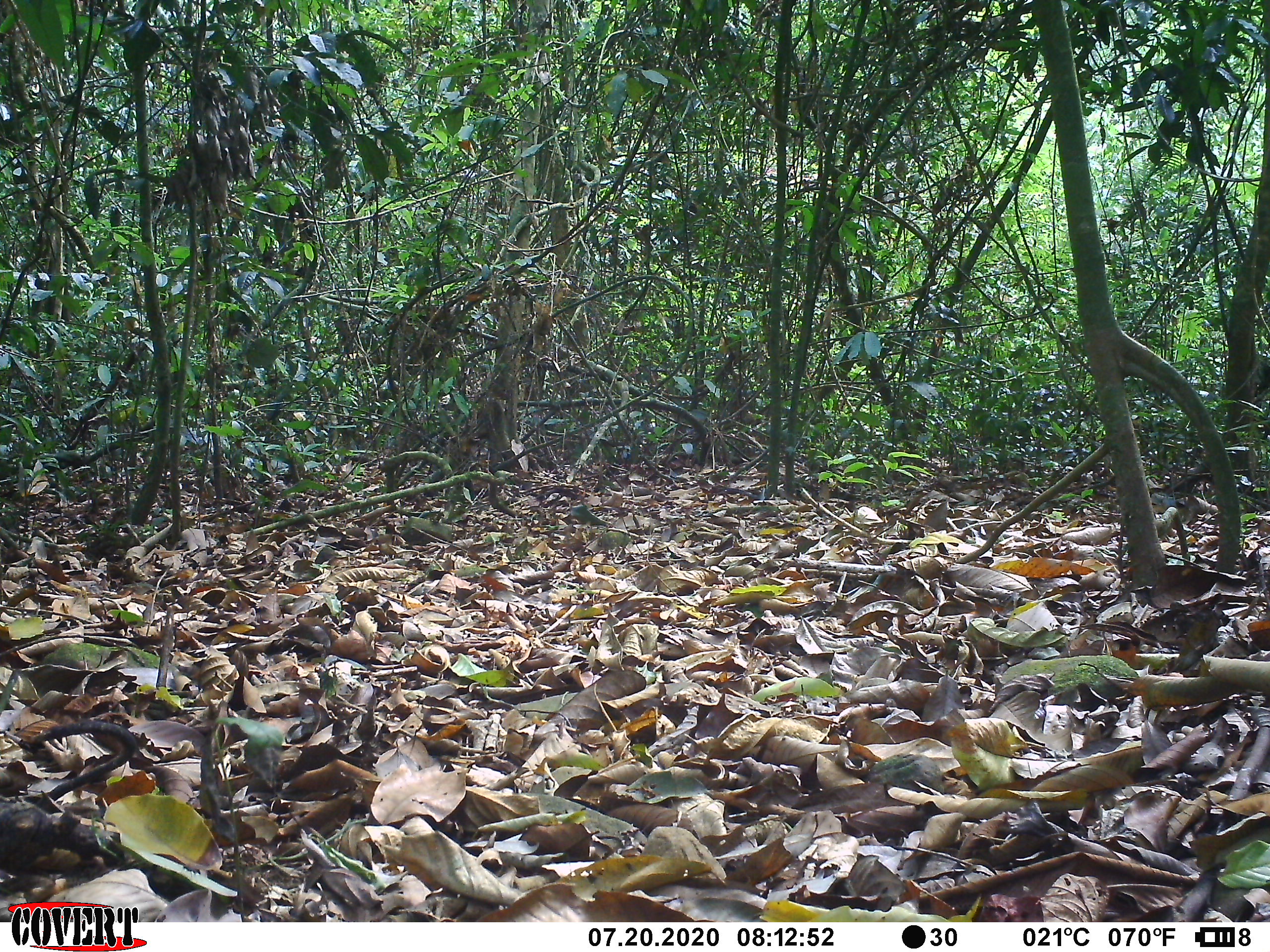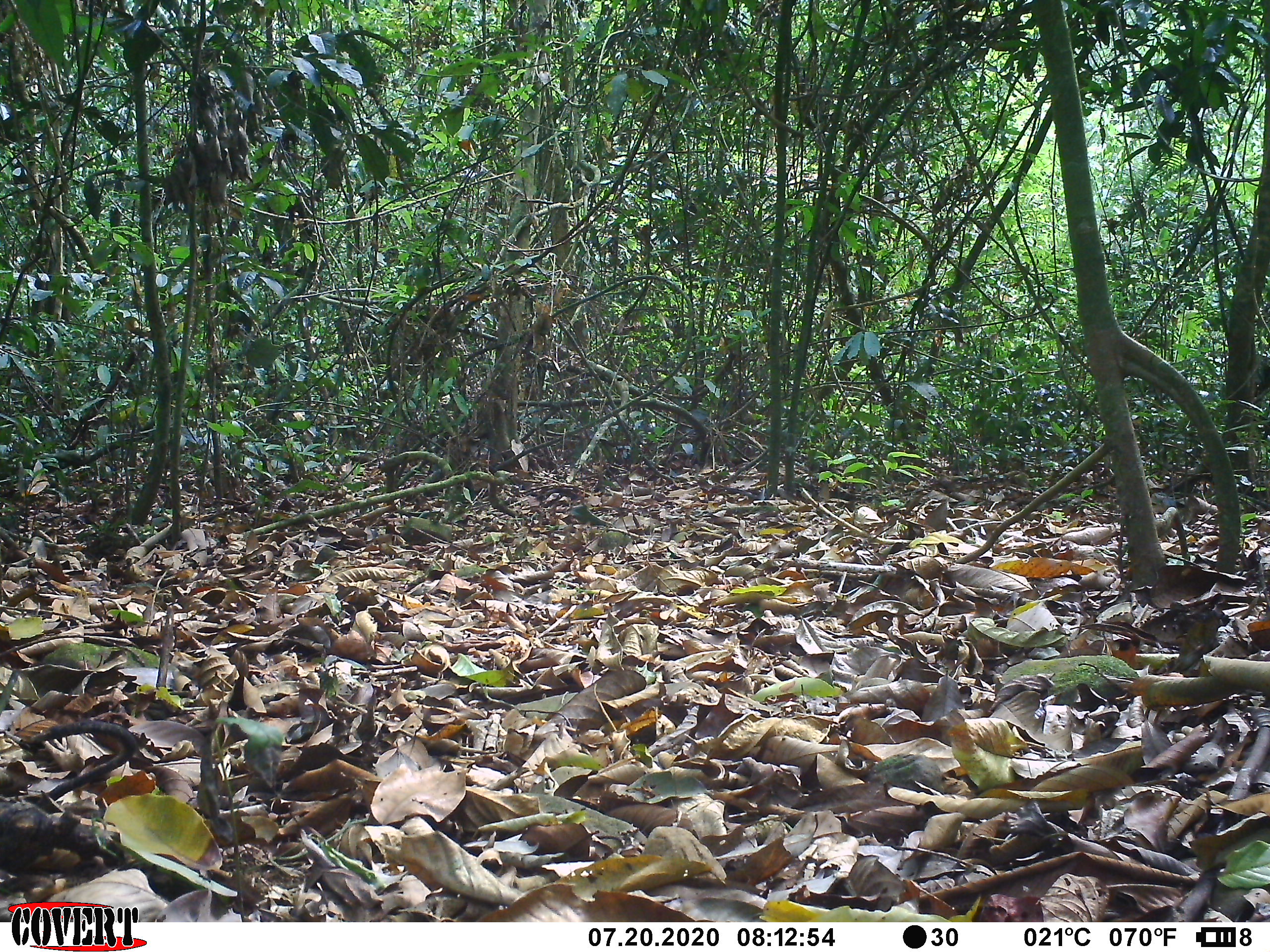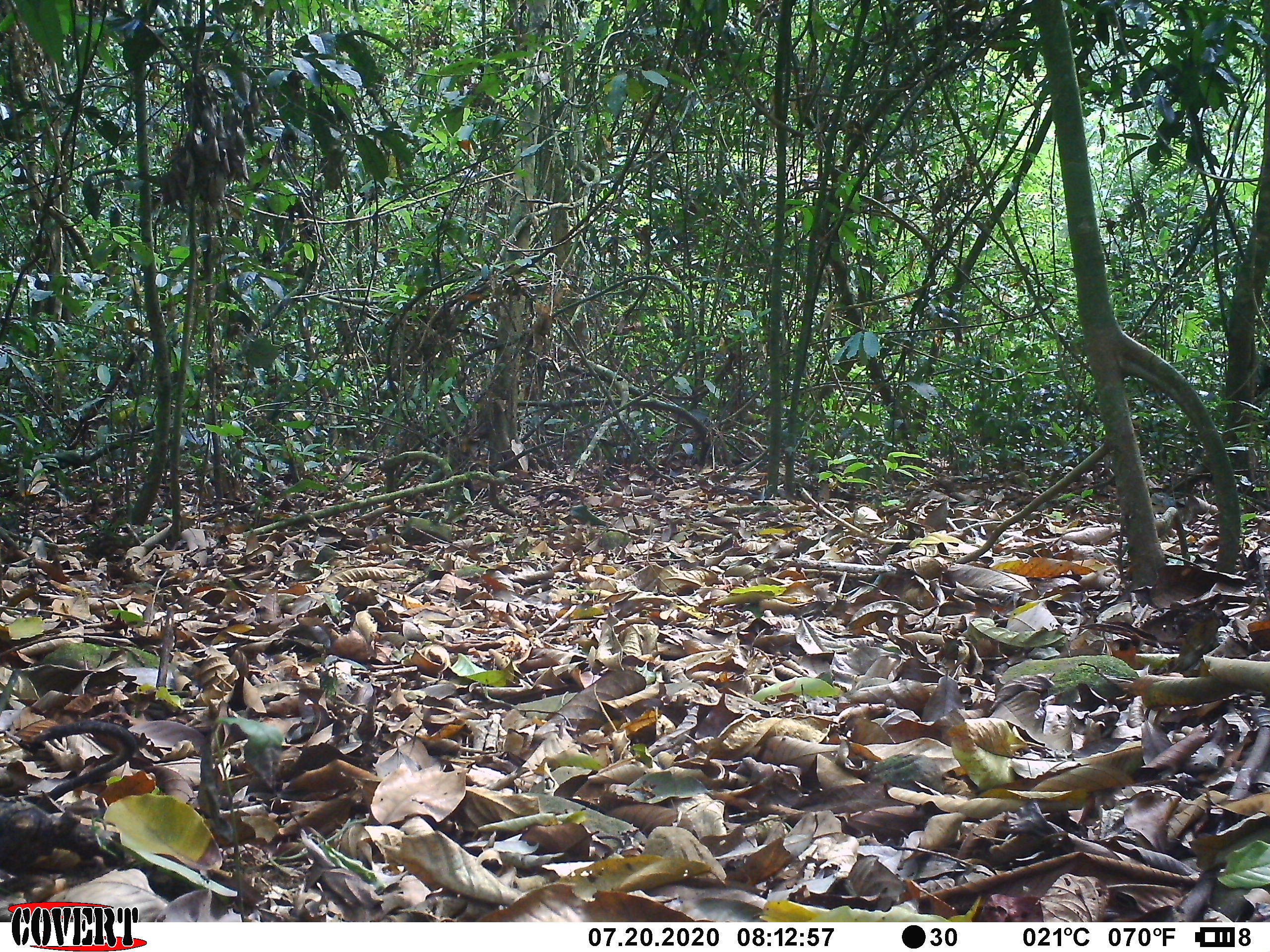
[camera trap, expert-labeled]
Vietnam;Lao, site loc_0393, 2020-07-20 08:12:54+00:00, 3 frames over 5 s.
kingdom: Animalia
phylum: Chordata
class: Mammalia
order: Artiodactyla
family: Cervidae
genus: Muntiacus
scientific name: Muntiacus vuquangensis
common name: large-antlered muntjac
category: large antlered muntjac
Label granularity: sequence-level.